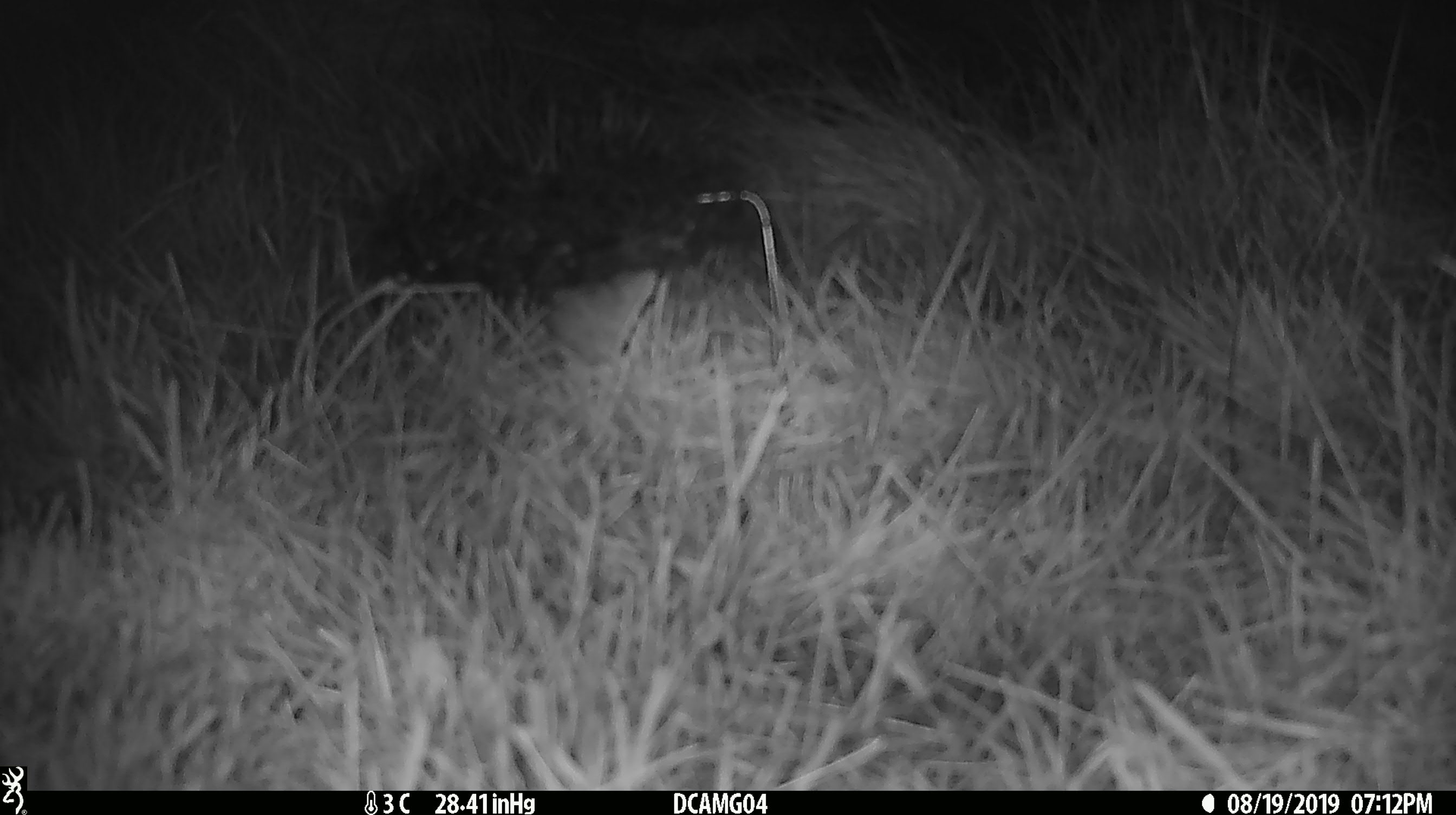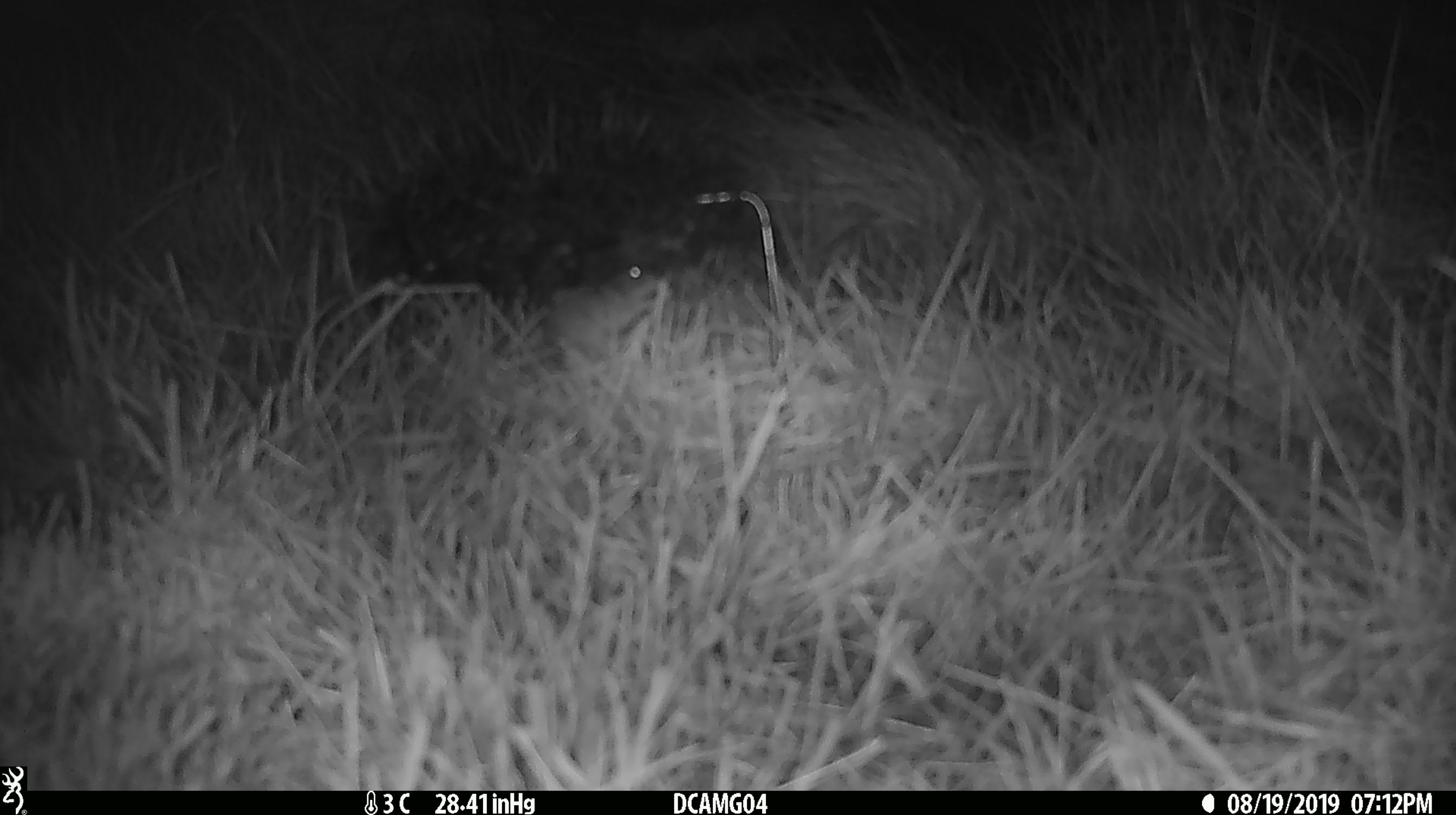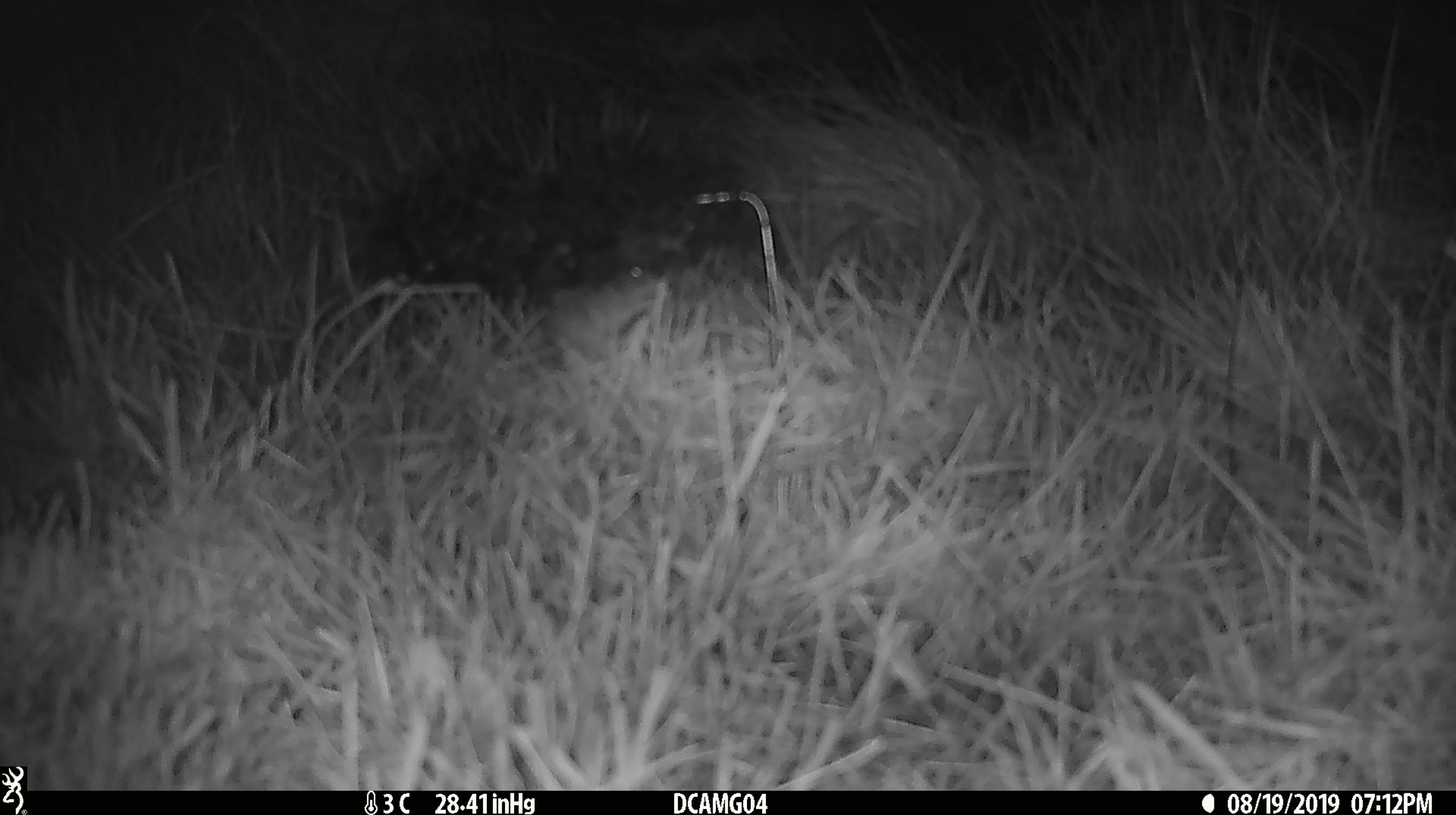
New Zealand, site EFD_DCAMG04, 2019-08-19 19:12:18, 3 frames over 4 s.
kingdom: Animalia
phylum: Chordata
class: Mammalia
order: Rodentia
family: Muridae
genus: Mus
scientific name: Mus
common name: mouse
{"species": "mouse (Mus)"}